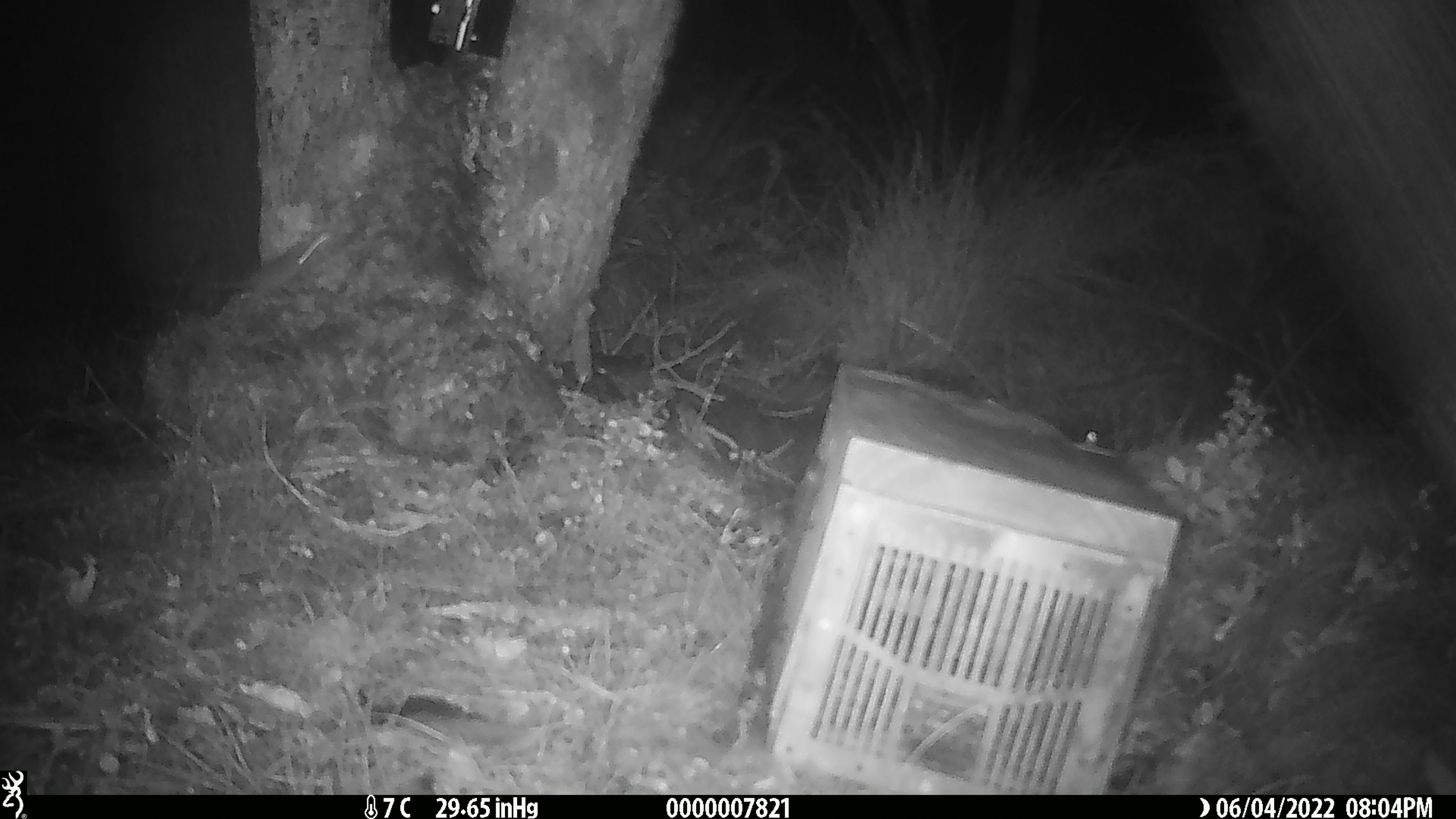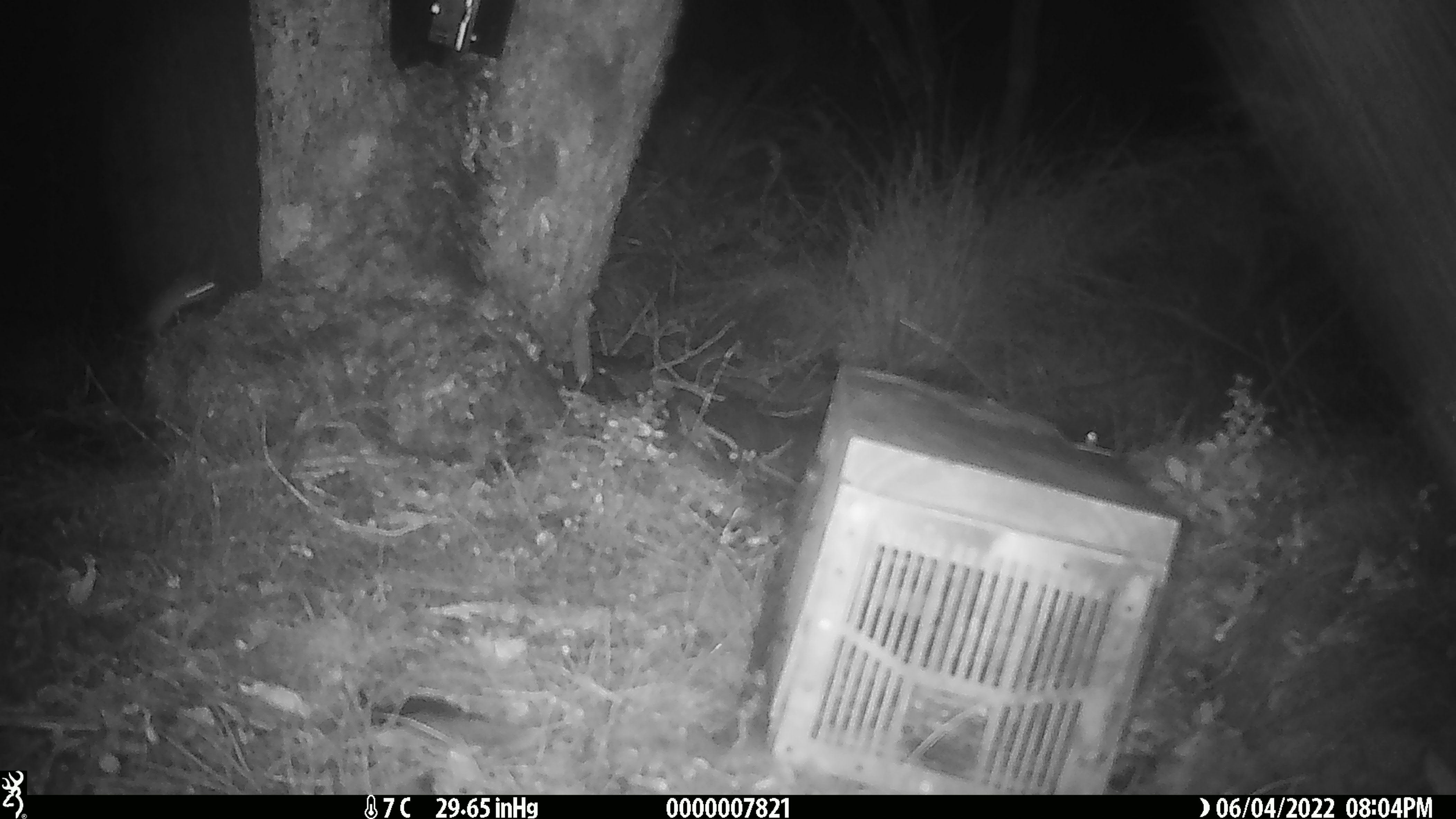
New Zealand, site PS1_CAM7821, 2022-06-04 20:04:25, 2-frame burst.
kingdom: Animalia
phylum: Chordata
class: Mammalia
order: Rodentia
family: Muridae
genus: Mus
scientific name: Mus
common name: mouse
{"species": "mouse (Mus)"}